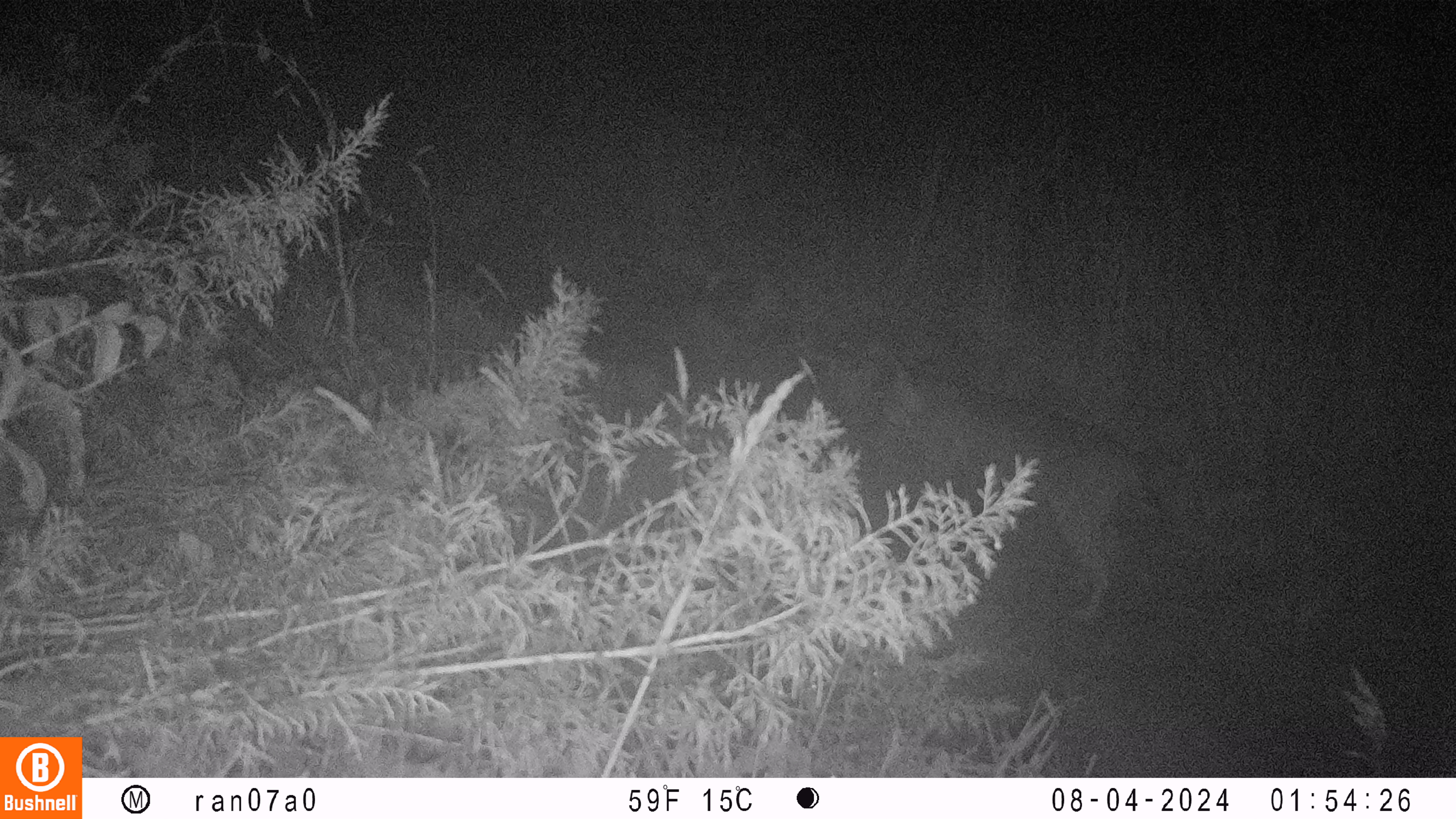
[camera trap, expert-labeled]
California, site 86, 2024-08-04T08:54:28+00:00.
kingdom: Animalia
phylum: Chordata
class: Mammalia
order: Carnivora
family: Felidae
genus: Lynx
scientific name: Lynx rufus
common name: bobcat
Bobcat (Lynx rufus).